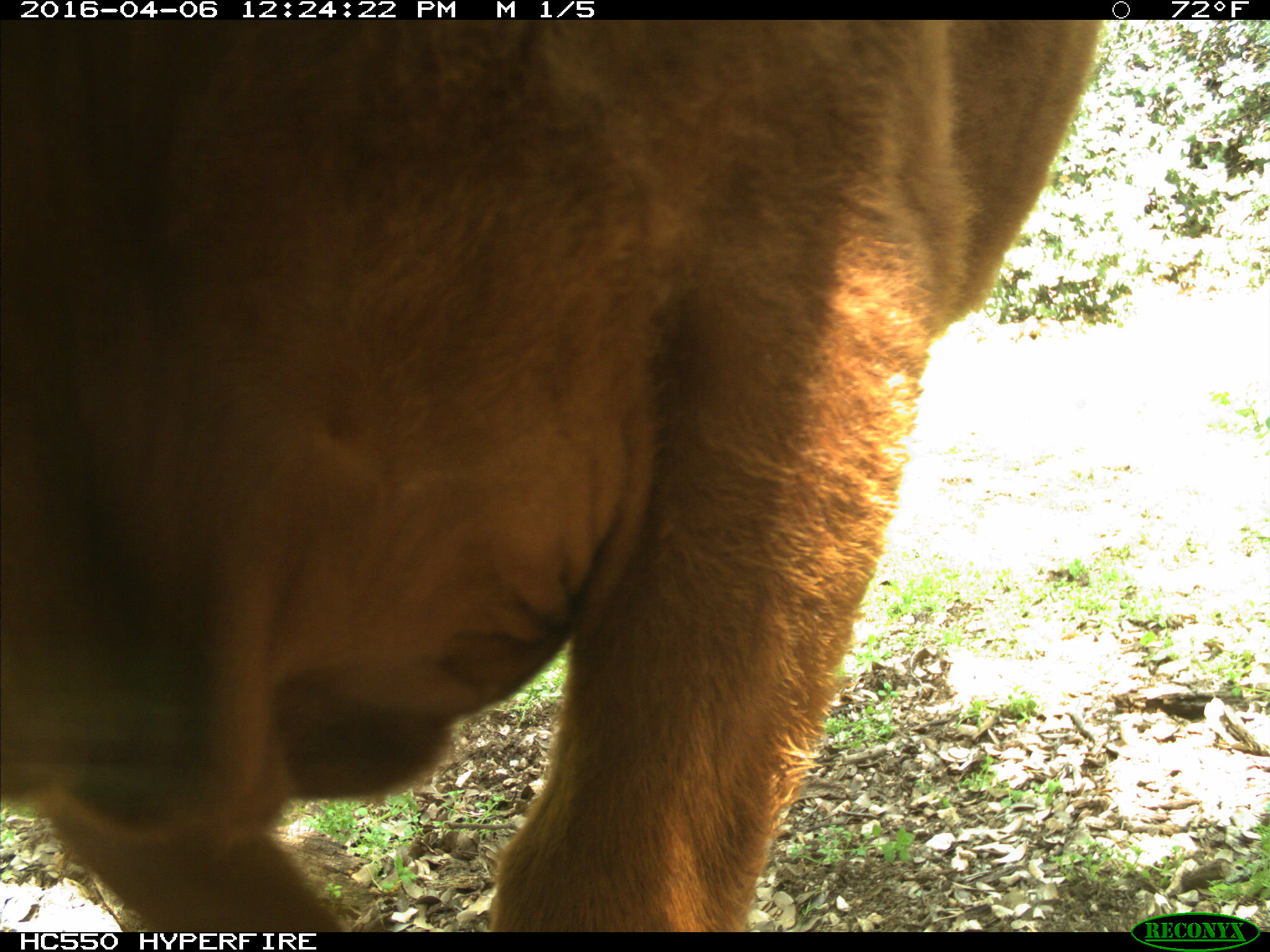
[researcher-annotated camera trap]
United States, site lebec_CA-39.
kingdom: Animalia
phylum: Chordata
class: Mammalia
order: Artiodactyla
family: Bovidae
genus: Bos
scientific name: Bos taurus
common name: domestic cow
Bos taurus (domestic cow).